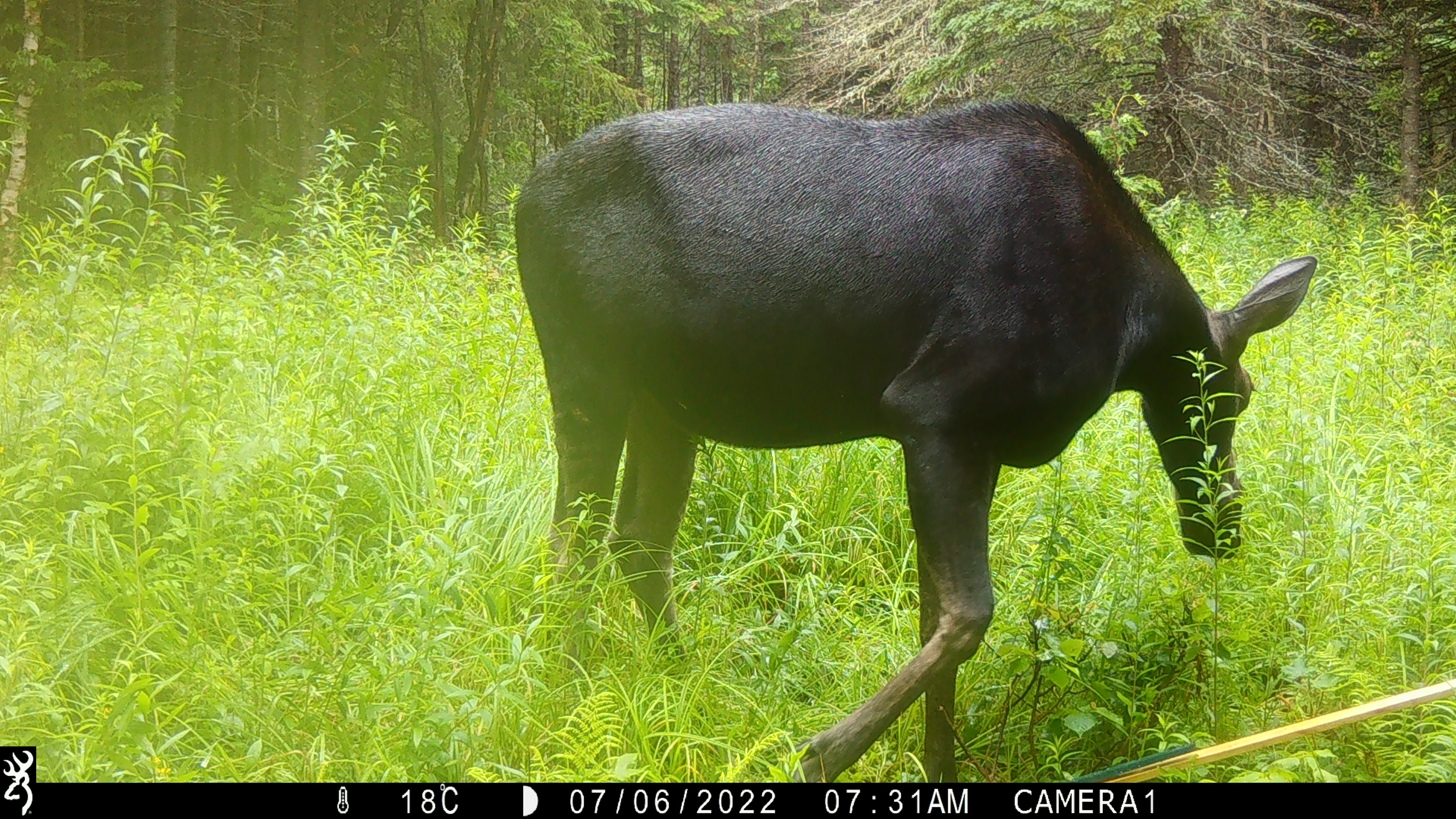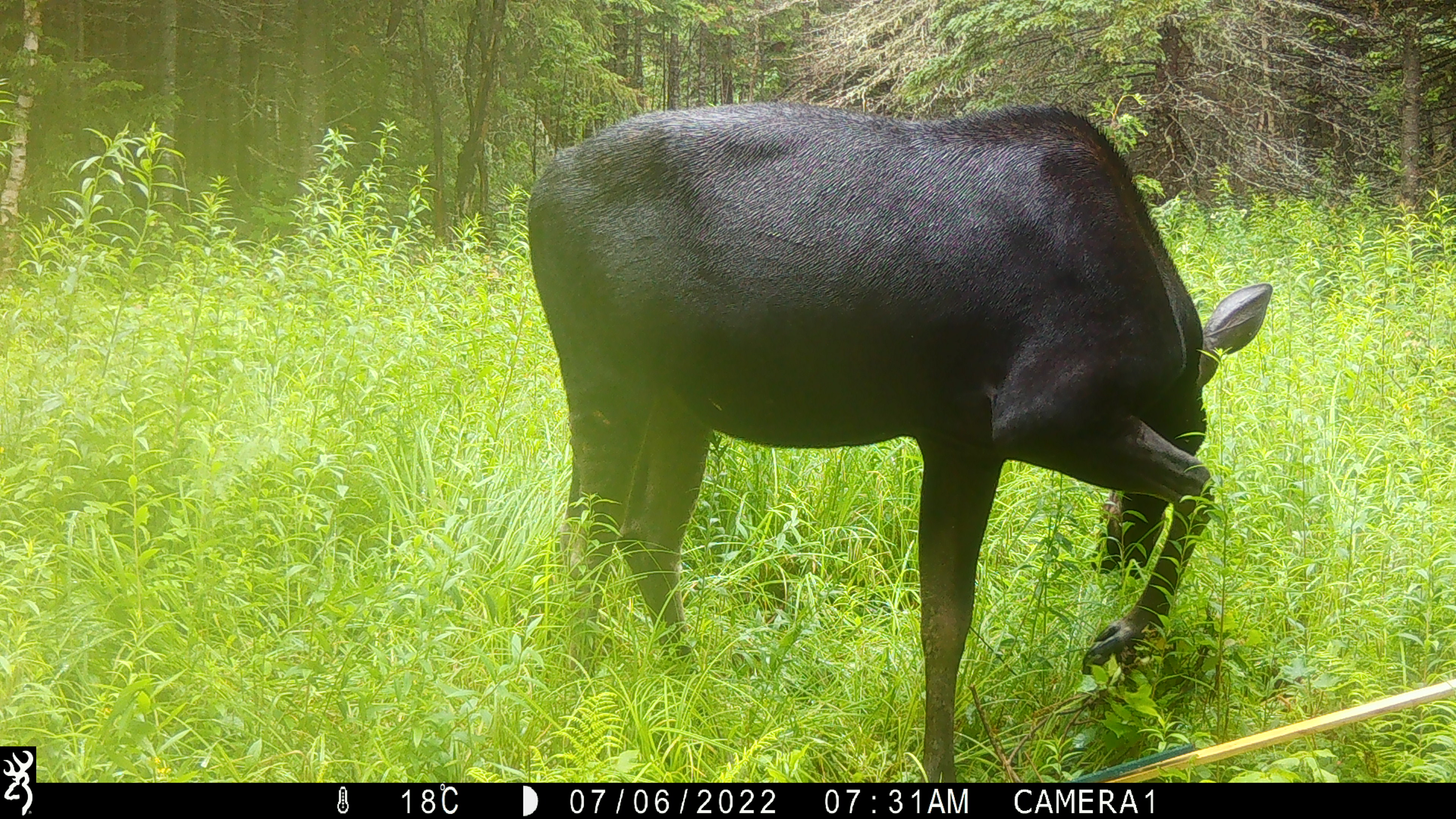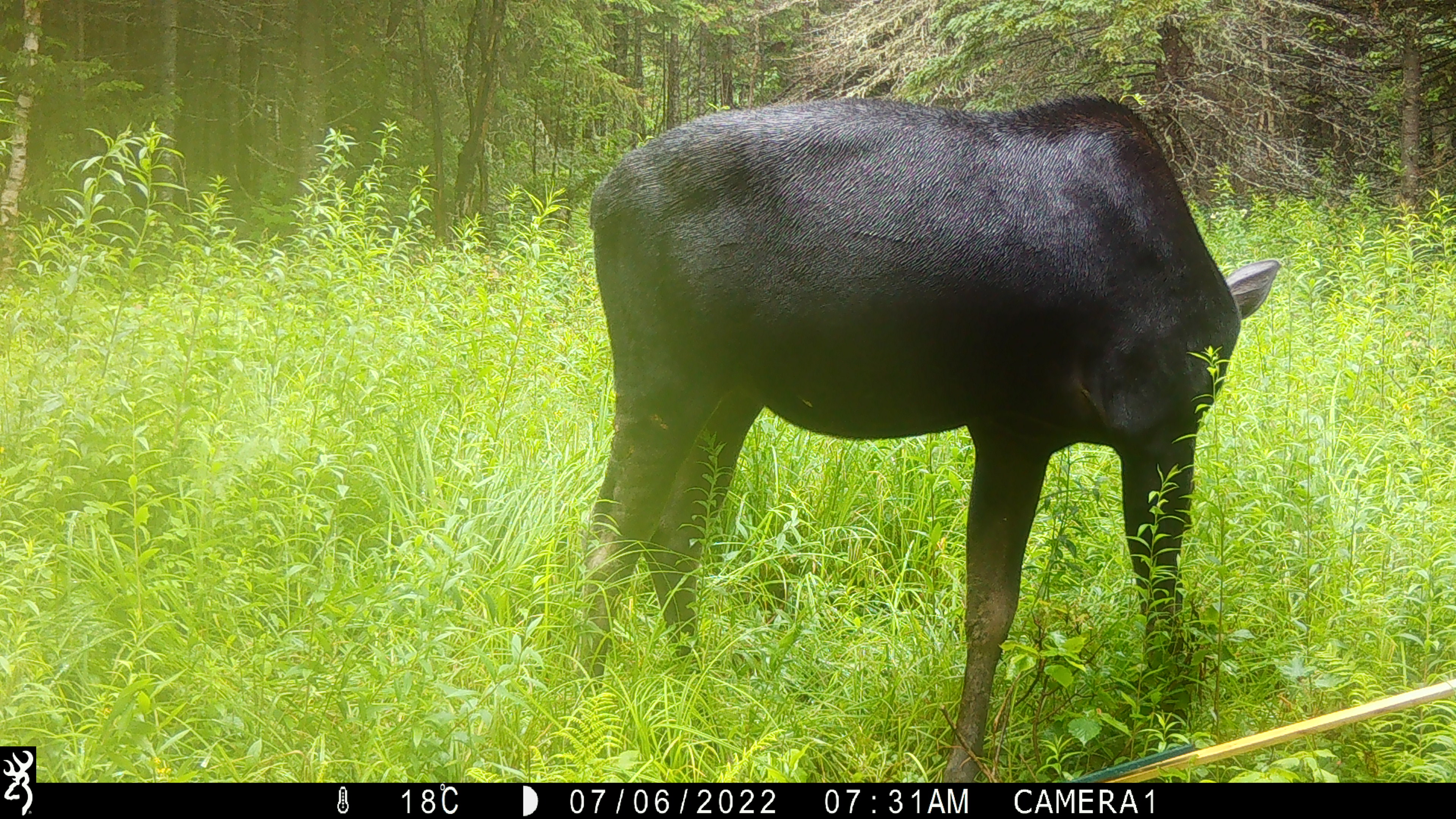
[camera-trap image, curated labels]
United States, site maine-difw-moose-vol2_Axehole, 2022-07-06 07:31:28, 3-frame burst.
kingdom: Animalia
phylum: Chordata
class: Mammalia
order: Artiodactyla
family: Cervidae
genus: Alces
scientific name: Alces alces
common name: moose